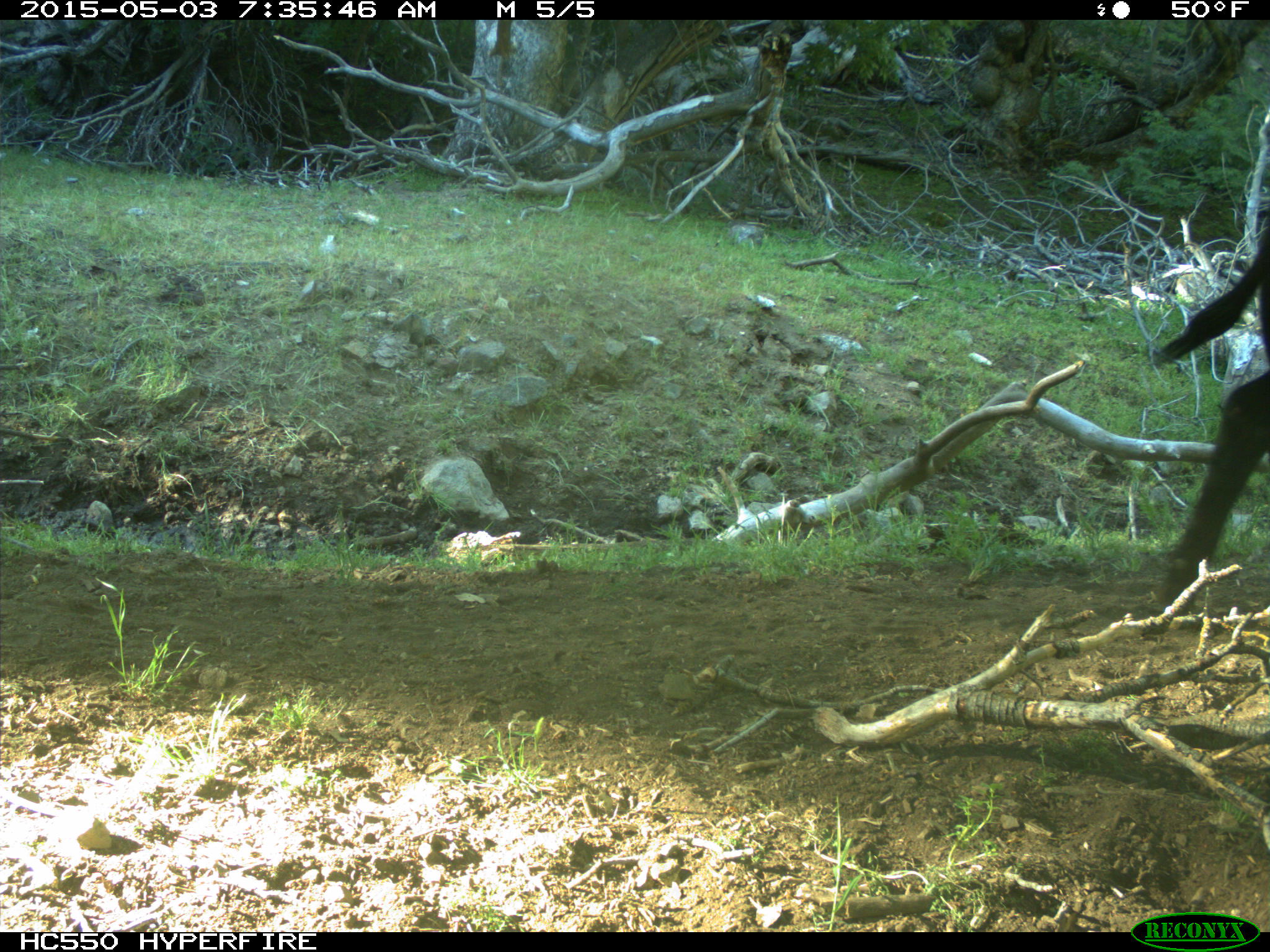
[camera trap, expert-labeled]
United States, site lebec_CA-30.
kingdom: Animalia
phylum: Chordata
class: Mammalia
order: Artiodactyla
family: Bovidae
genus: Bos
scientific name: Bos taurus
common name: domestic cow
Bos taurus (domestic cow).